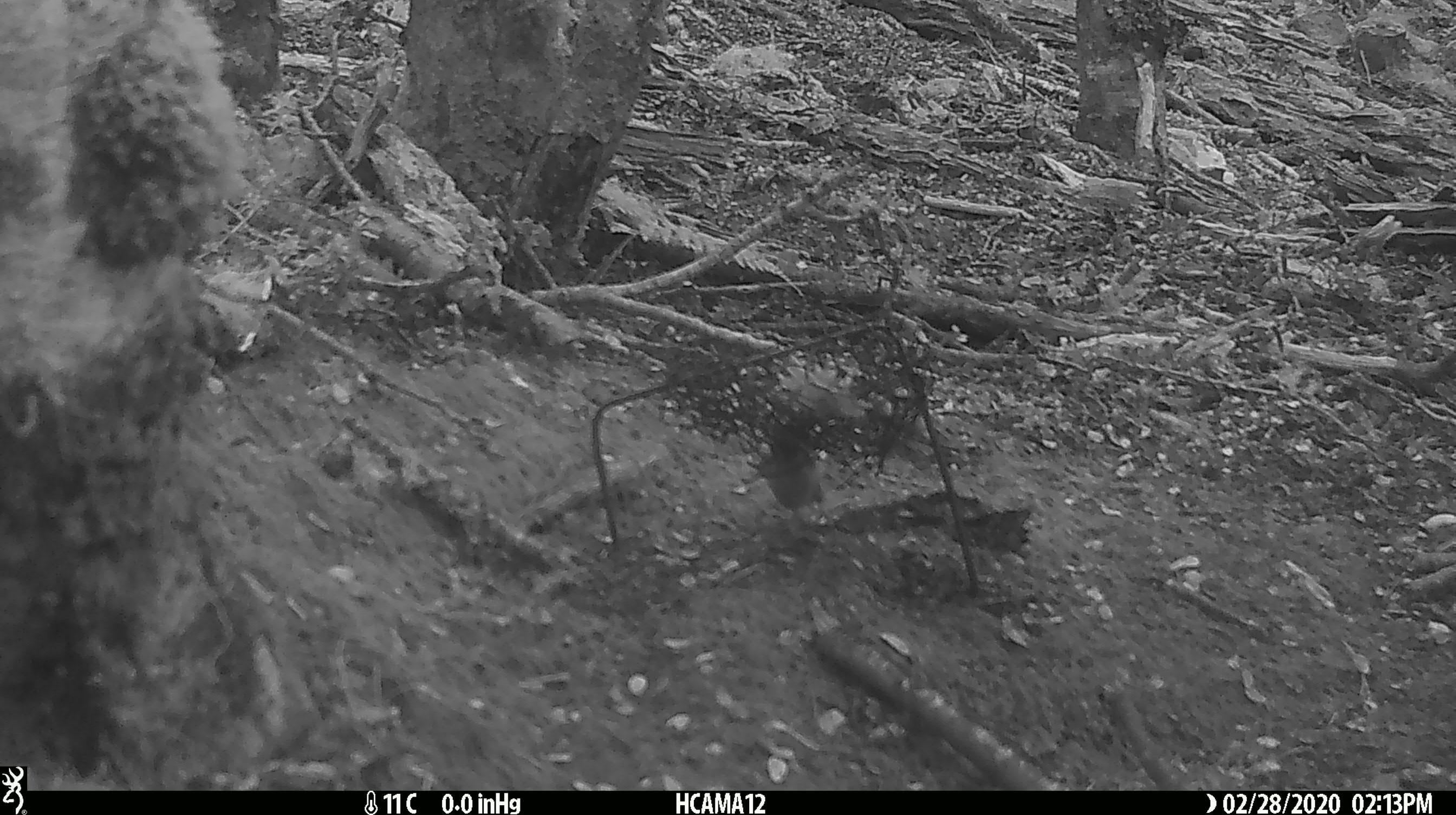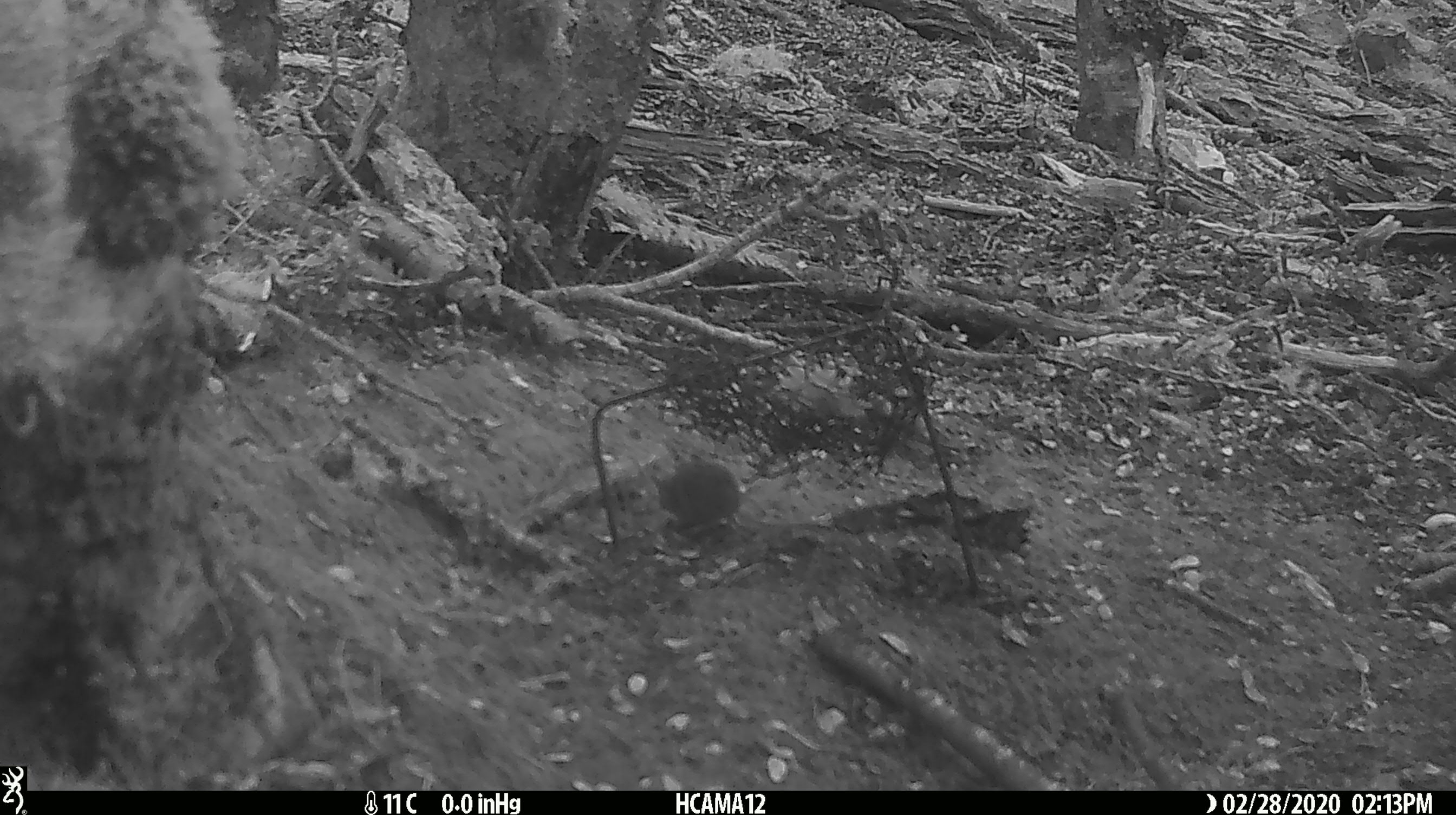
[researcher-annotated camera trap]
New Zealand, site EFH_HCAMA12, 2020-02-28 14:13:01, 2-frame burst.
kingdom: Animalia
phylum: Chordata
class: Mammalia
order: Rodentia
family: Muridae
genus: Mus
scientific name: Mus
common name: mouse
Mouse (Mus).